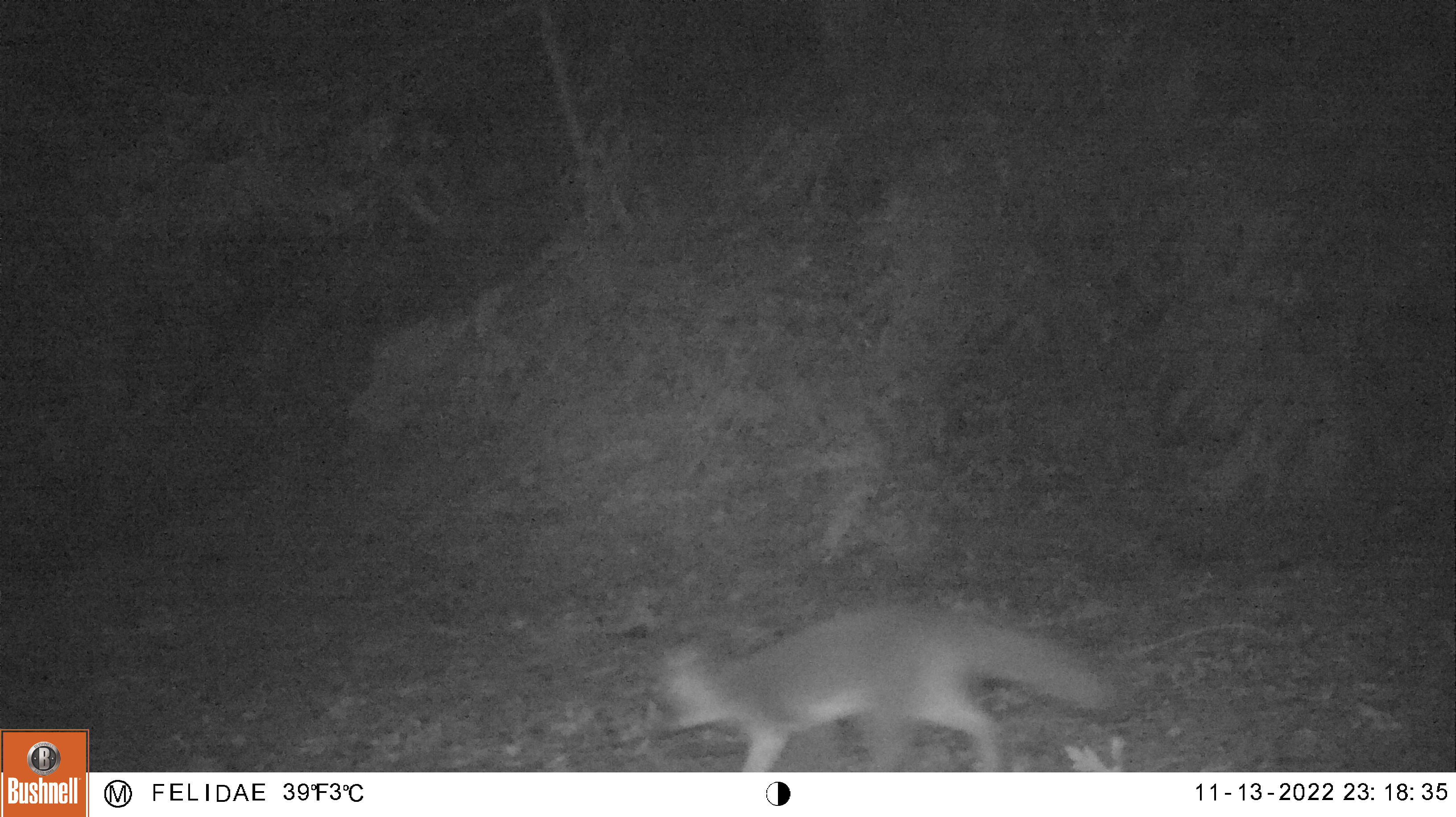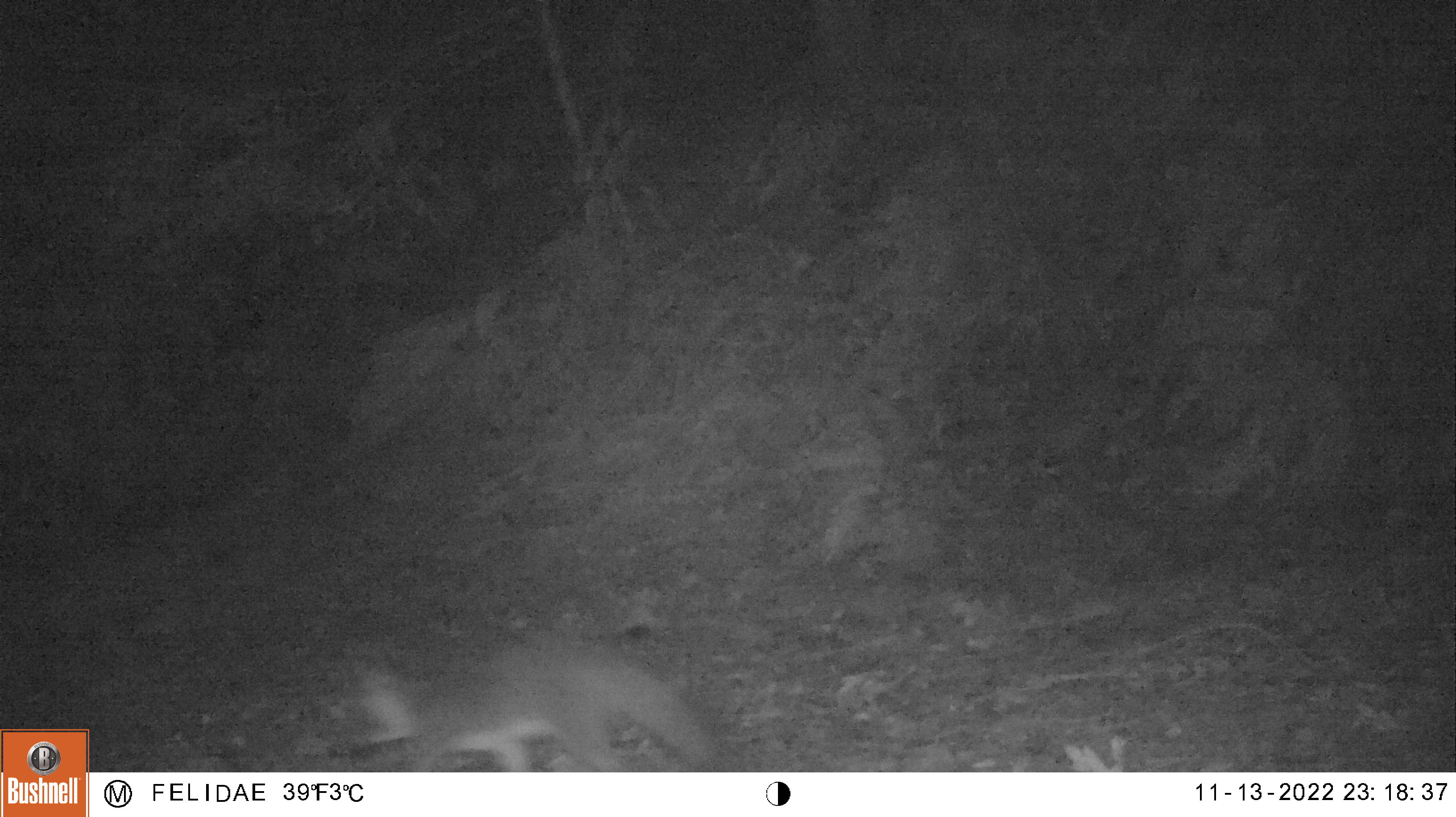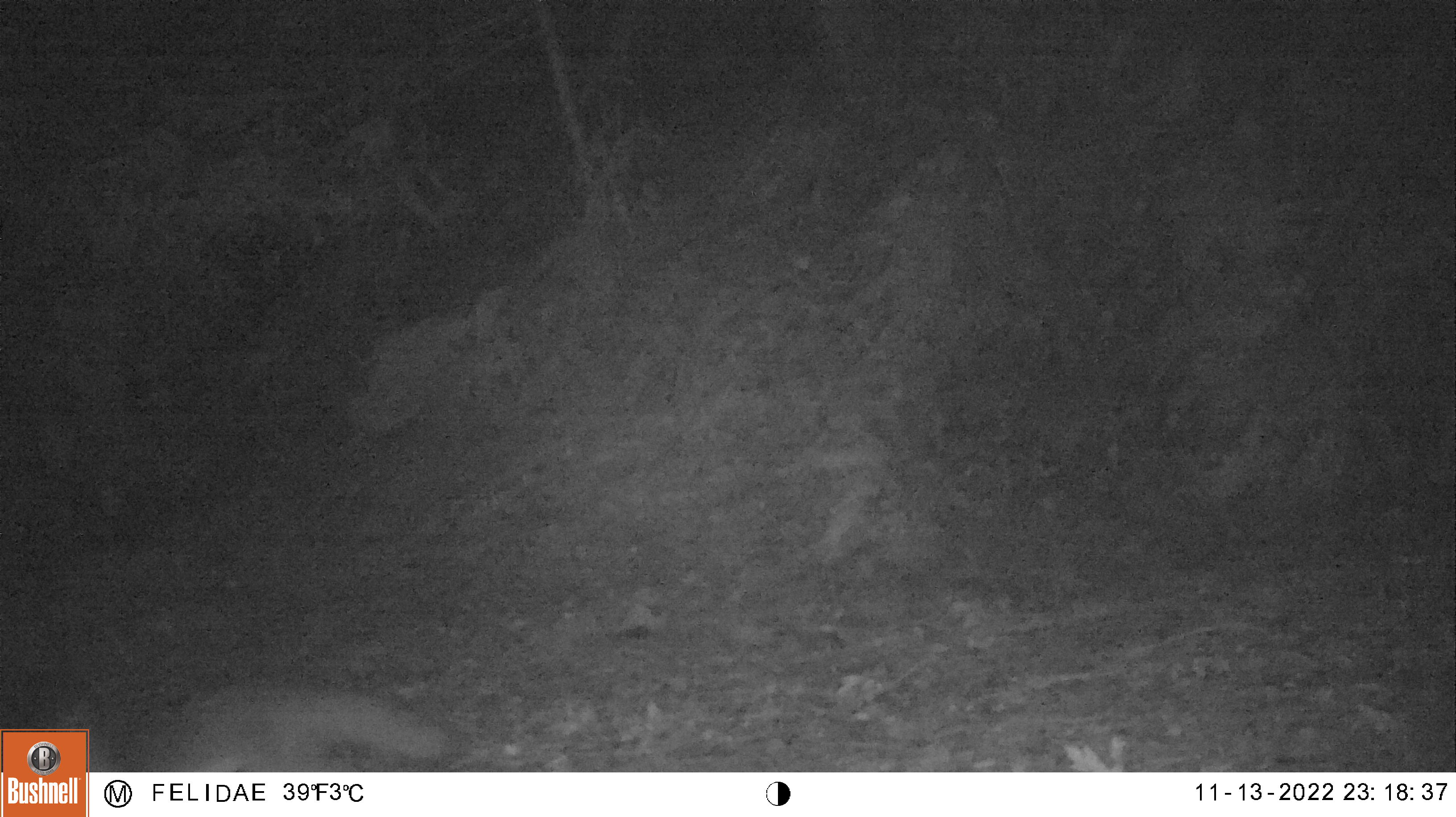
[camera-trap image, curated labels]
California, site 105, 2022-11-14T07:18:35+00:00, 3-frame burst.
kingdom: Animalia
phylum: Chordata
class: Mammalia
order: Carnivora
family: Canidae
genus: Urocyon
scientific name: Urocyon cinereoargenteus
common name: gray fox